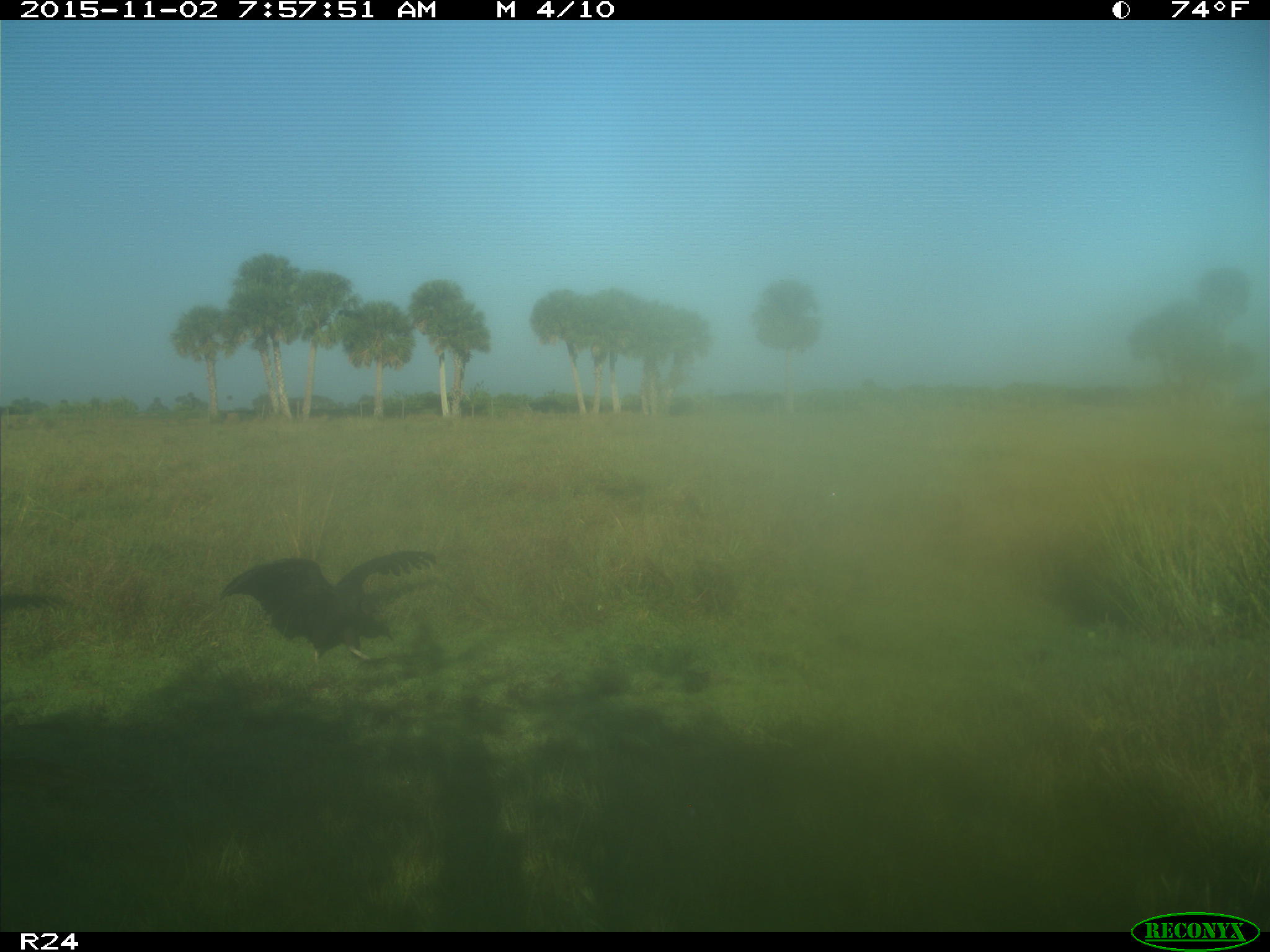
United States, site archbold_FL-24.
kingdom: Animalia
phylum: Chordata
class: Aves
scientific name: Aves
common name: birds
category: unidentified bird